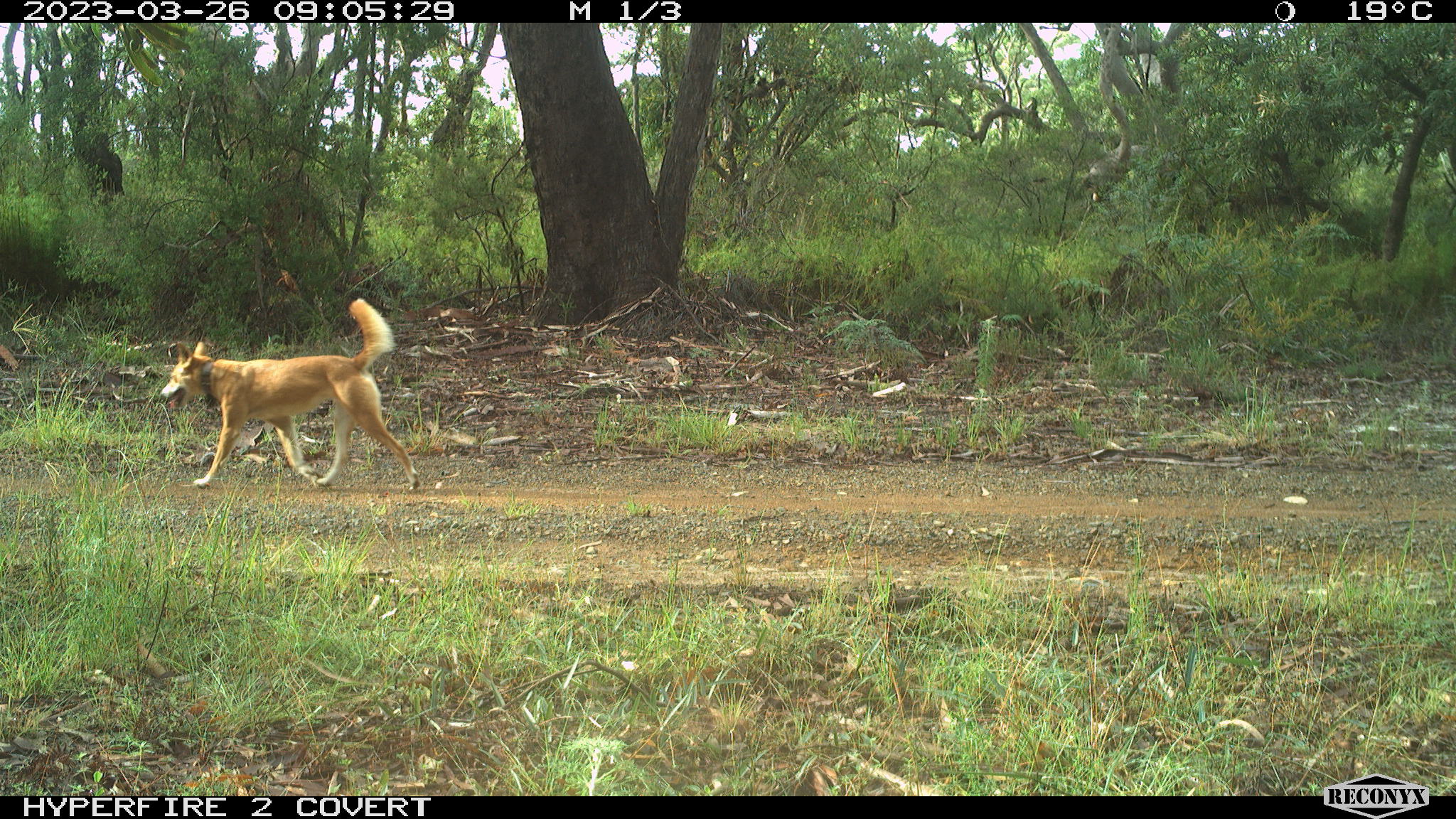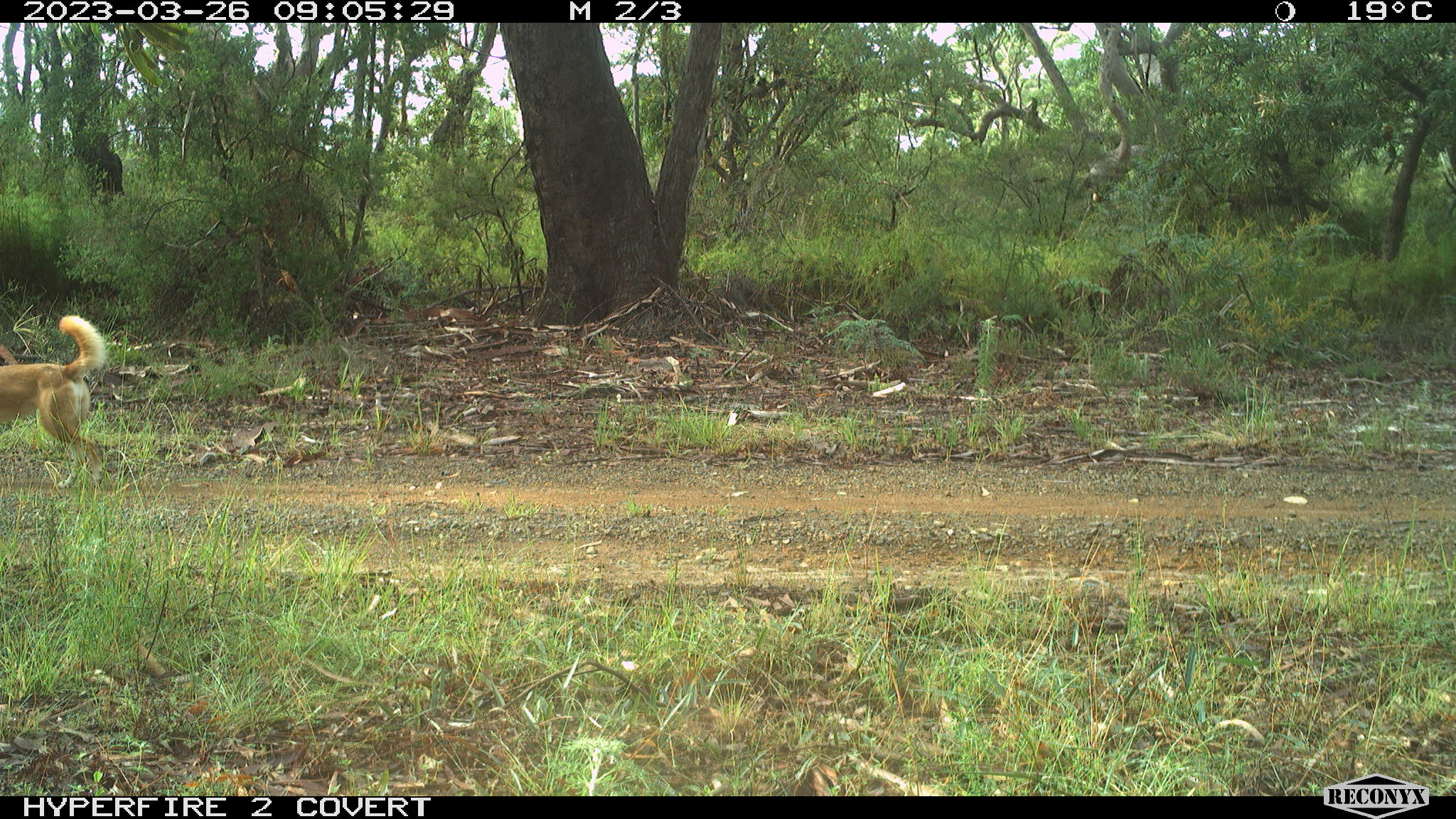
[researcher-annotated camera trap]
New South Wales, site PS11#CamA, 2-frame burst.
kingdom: Animalia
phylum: Chordata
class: Mammalia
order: Carnivora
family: Canidae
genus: Canis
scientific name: Canis familiaris dingo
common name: dingo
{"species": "dingo (Canis familiaris dingo)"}